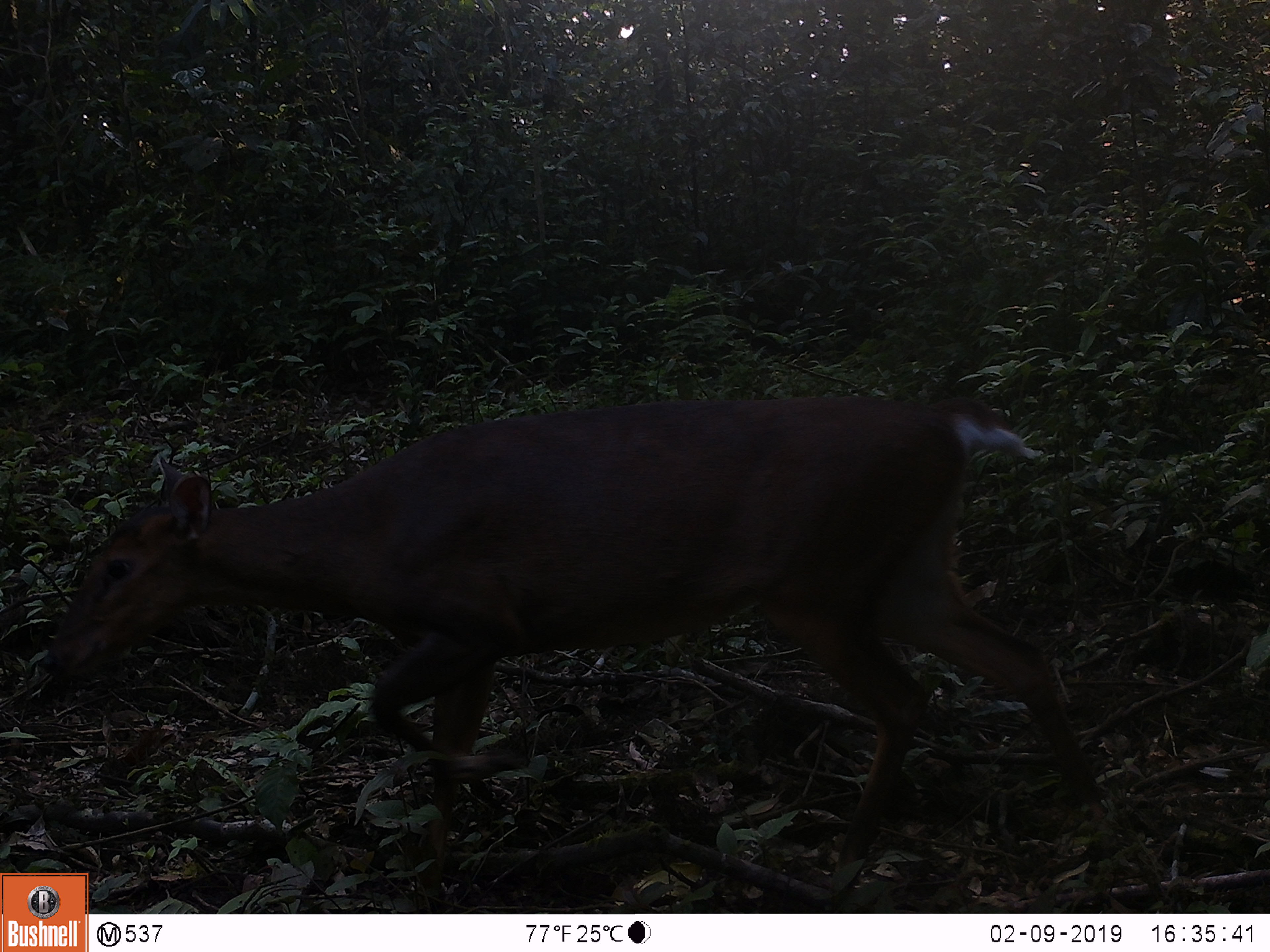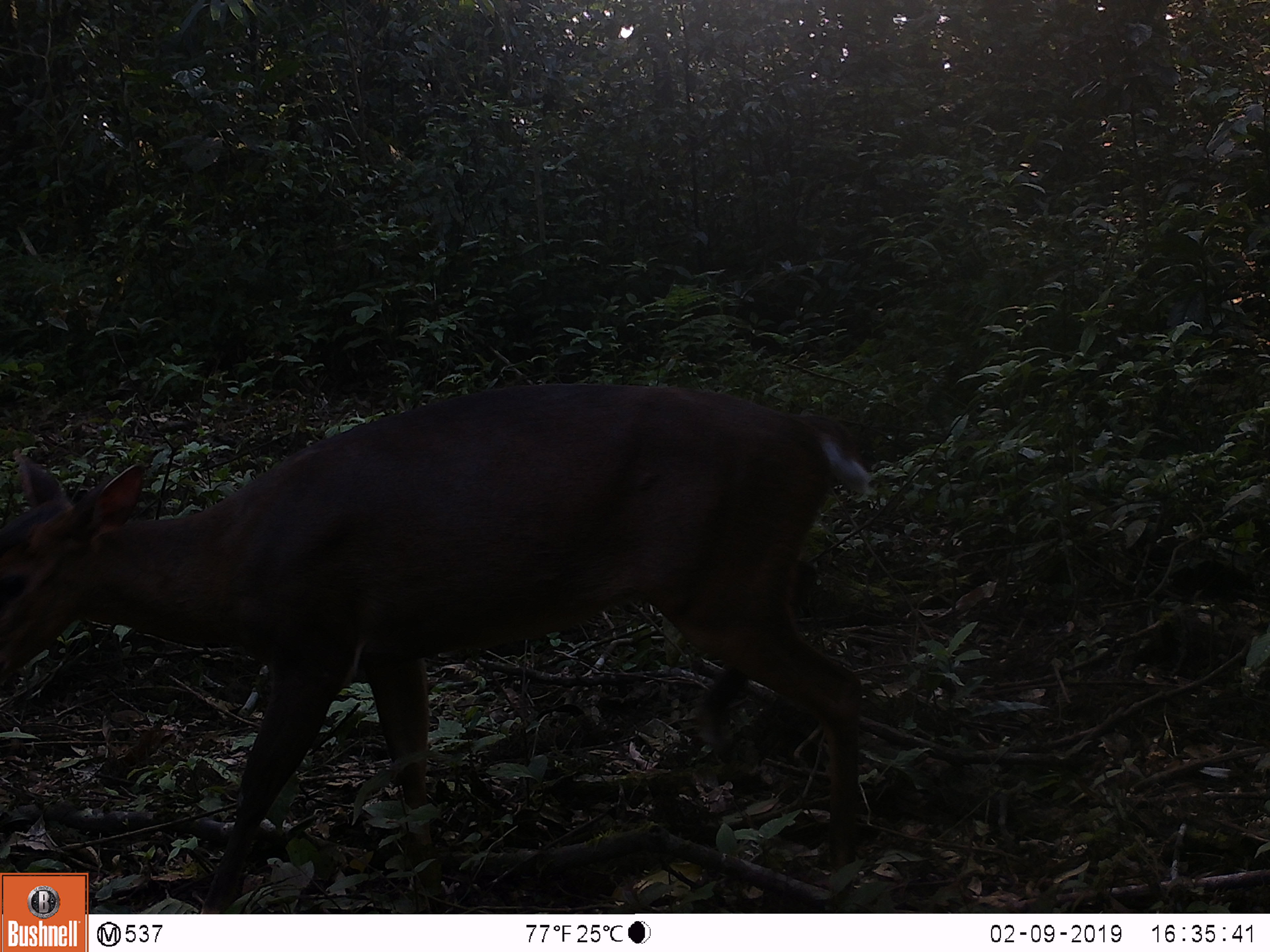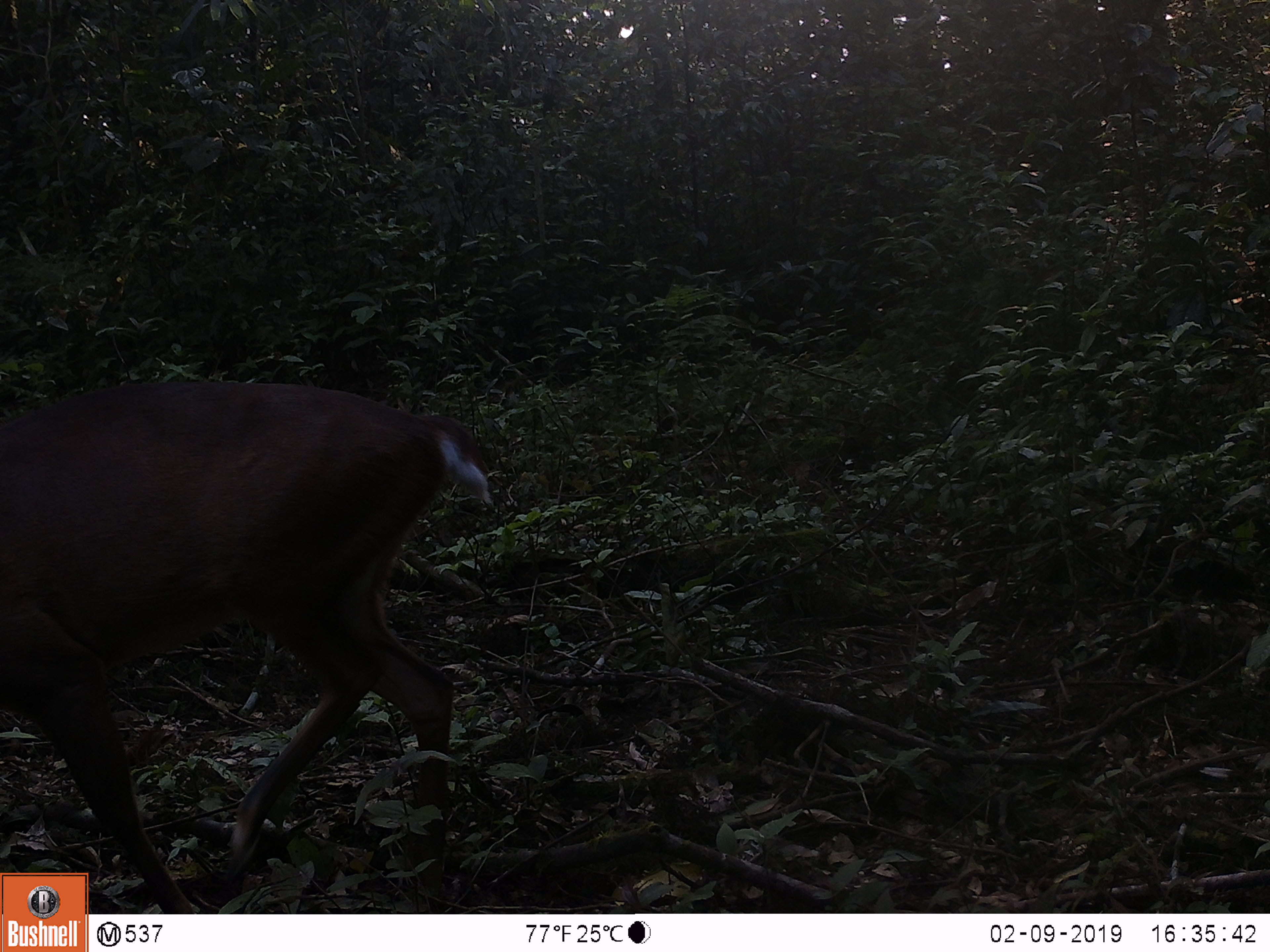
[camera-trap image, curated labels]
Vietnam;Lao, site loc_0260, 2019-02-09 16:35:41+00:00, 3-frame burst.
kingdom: Animalia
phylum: Chordata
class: Mammalia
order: Artiodactyla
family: Cervidae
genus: Muntiacus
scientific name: Muntiacus vuquangensis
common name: large-antlered muntjac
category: large antlered muntjac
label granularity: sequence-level